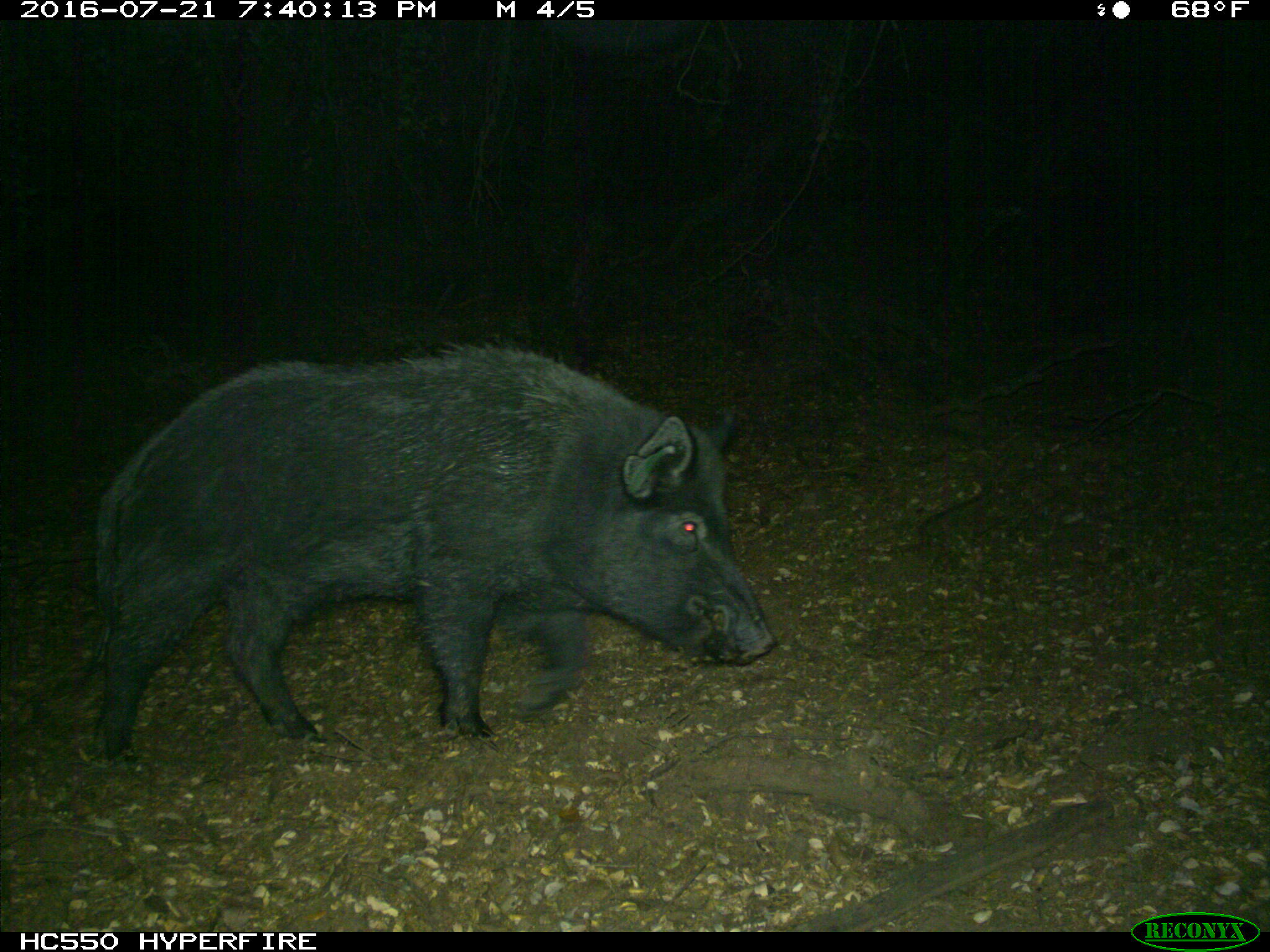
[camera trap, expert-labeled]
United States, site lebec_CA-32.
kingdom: Animalia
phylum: Chordata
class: Mammalia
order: Artiodactyla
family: Suidae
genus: Sus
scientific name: Sus scrofa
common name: wild boar